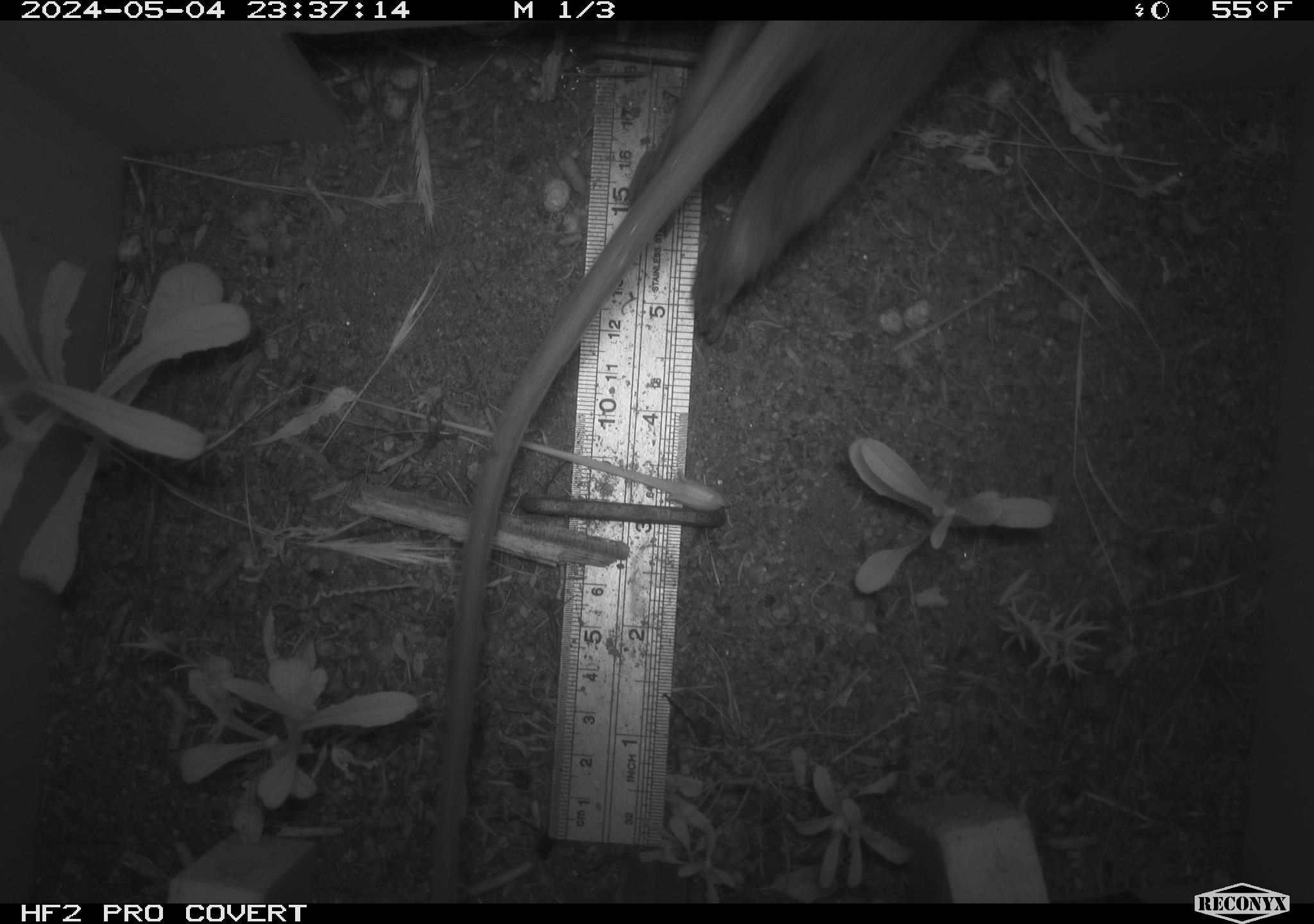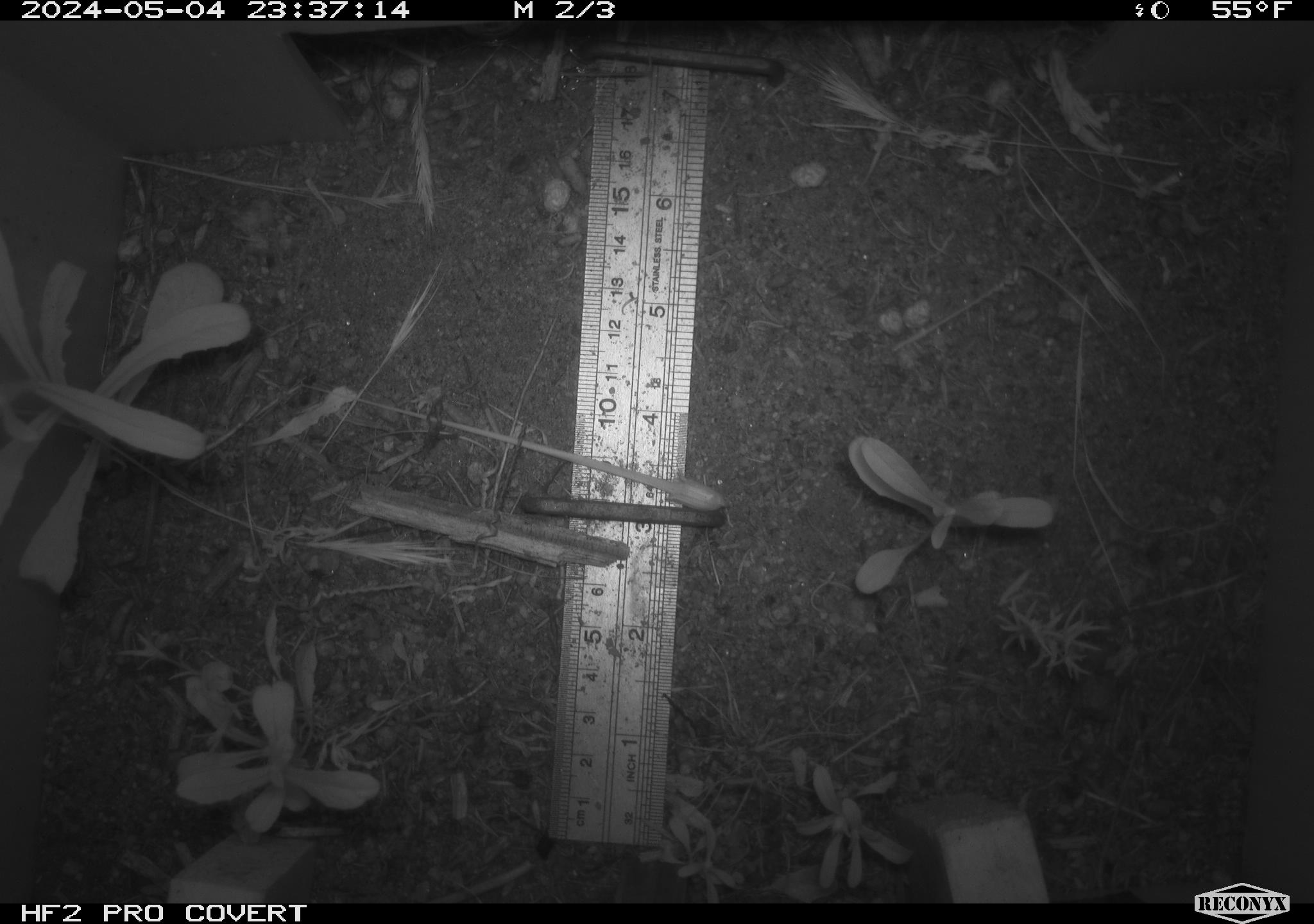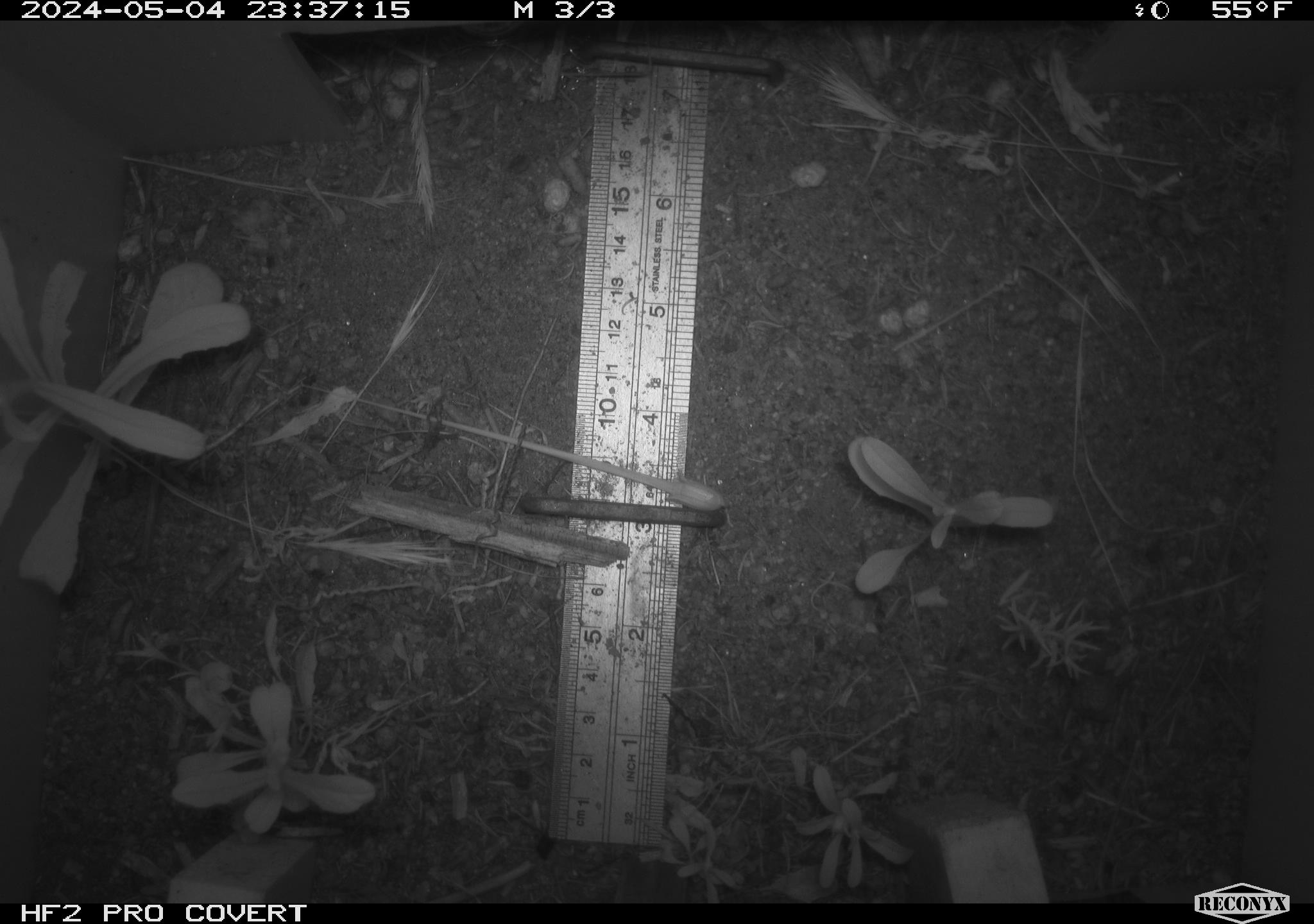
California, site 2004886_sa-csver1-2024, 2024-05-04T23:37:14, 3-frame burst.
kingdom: Animalia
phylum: Chordata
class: Mammalia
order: Rodentia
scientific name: Rodentia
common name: rodent